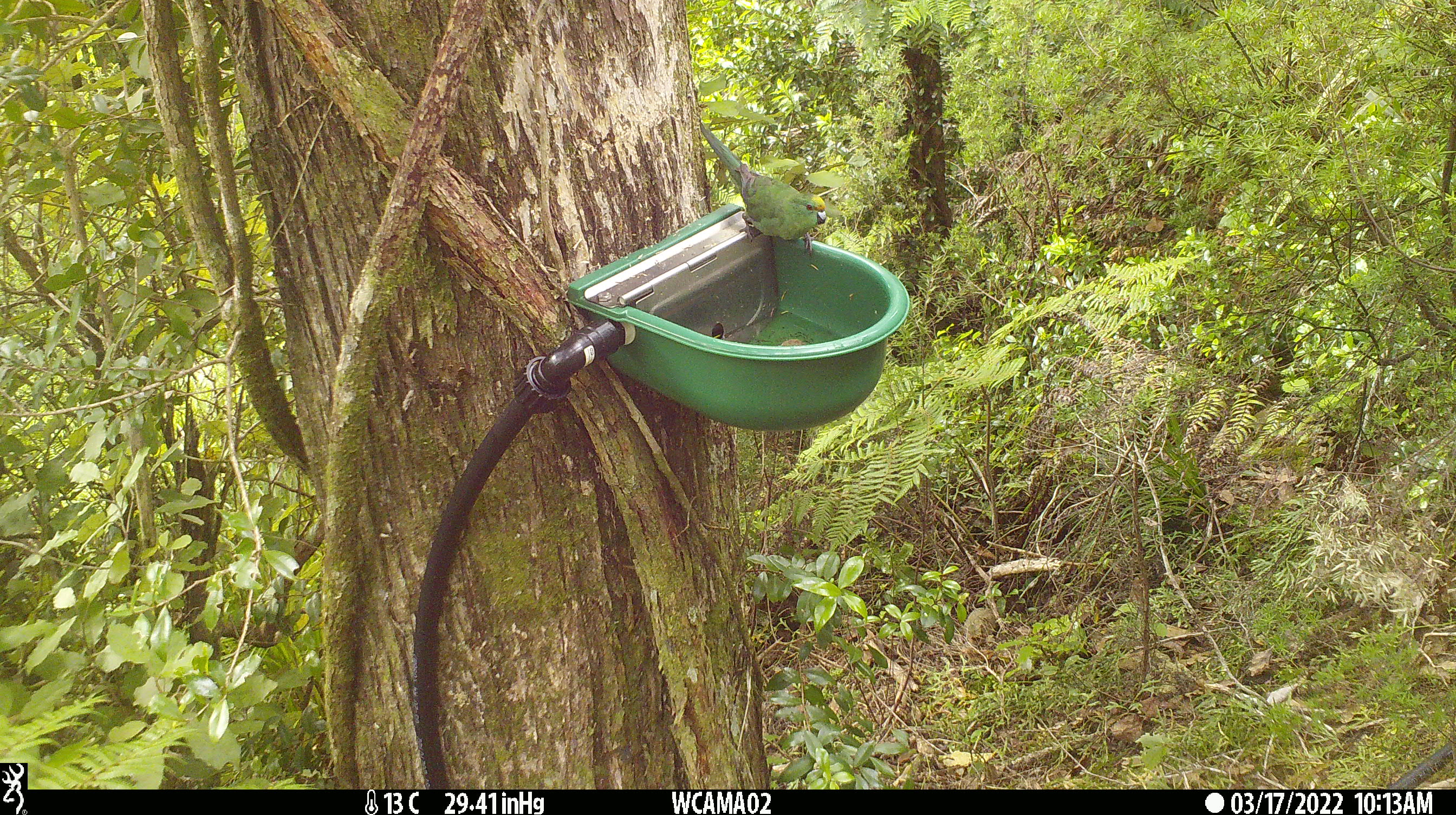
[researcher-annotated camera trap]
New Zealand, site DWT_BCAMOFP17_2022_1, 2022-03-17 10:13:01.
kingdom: Animalia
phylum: Chordata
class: Aves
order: Psittaciformes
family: Psittaculidae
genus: Cyanoramphus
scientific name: Cyanoramphus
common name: parakeet